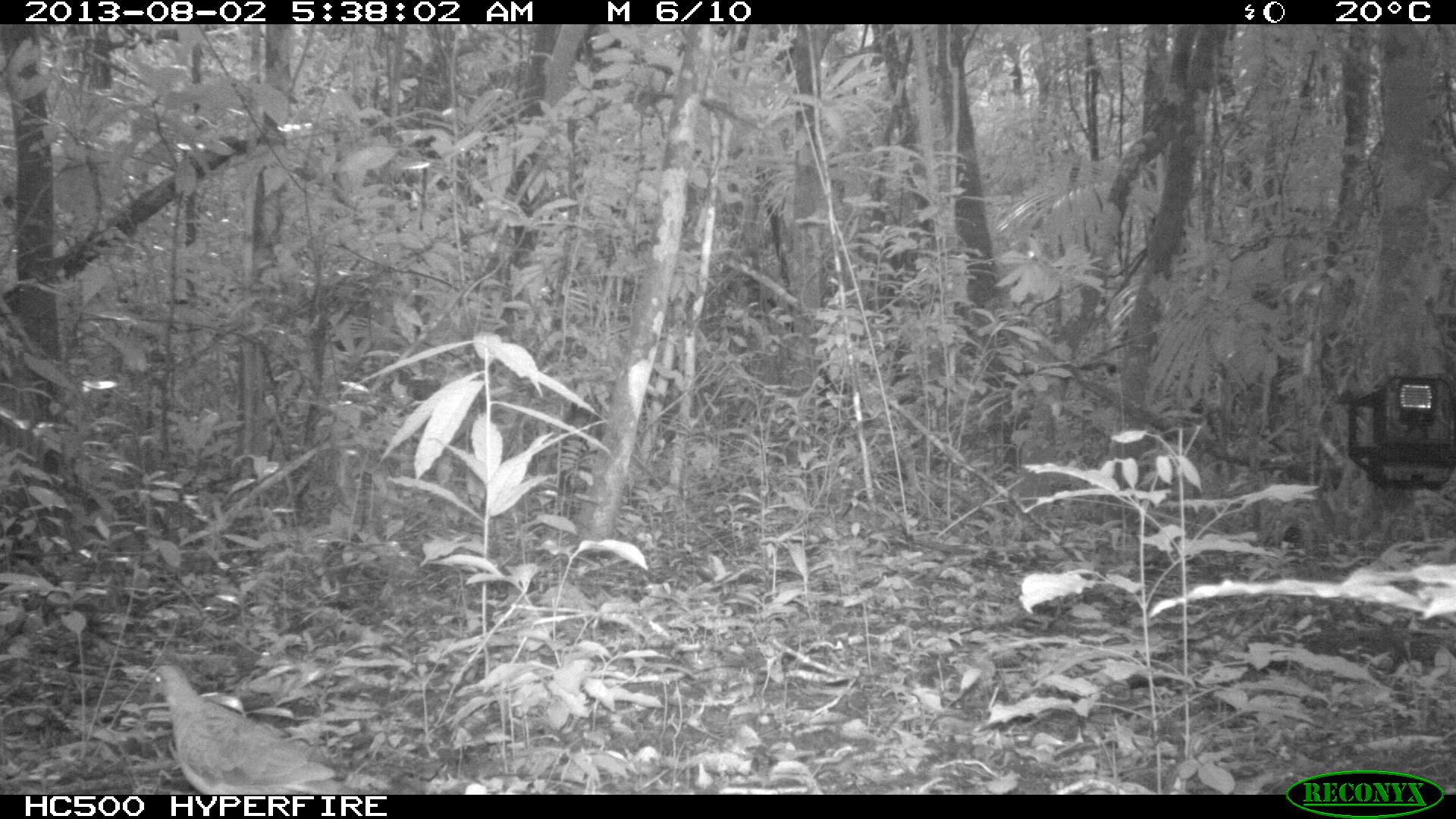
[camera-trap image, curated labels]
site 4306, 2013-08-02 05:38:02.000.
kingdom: Animalia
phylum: Chordata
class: Aves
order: Columbiformes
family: Columbidae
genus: Geotrygon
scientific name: Geotrygon montana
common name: ruddy quail-dove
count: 1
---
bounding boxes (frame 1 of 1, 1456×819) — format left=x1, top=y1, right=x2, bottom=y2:
geotrygon montana: left=146, top=662, right=357, bottom=794